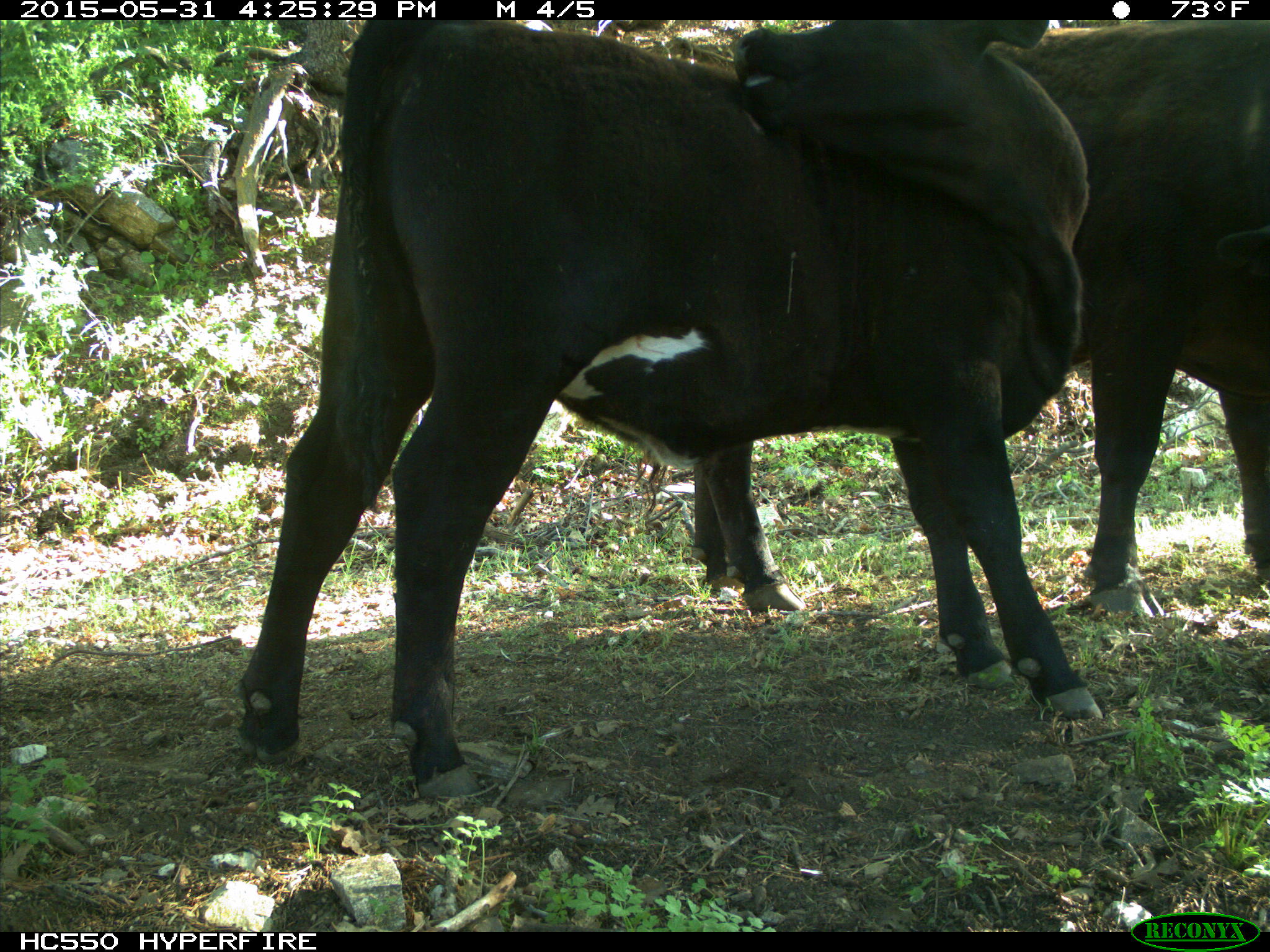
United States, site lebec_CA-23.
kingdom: Animalia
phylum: Chordata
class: Mammalia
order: Artiodactyla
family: Bovidae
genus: Bos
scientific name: Bos taurus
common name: domestic cow